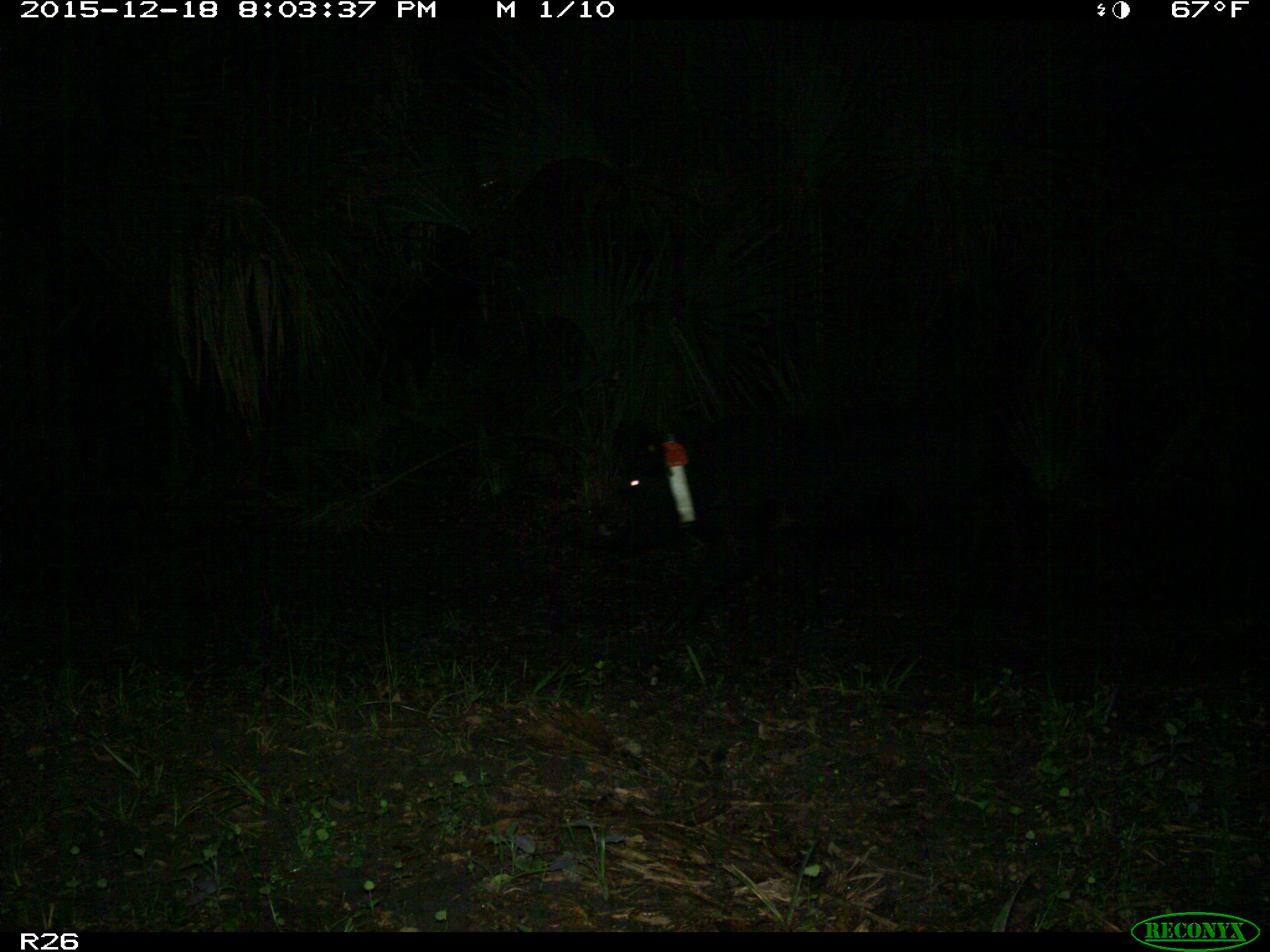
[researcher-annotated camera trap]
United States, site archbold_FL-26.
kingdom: Animalia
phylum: Chordata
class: Mammalia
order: Artiodactyla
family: Suidae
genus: Sus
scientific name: Sus scrofa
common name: wild boar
Sus scrofa (wild boar).